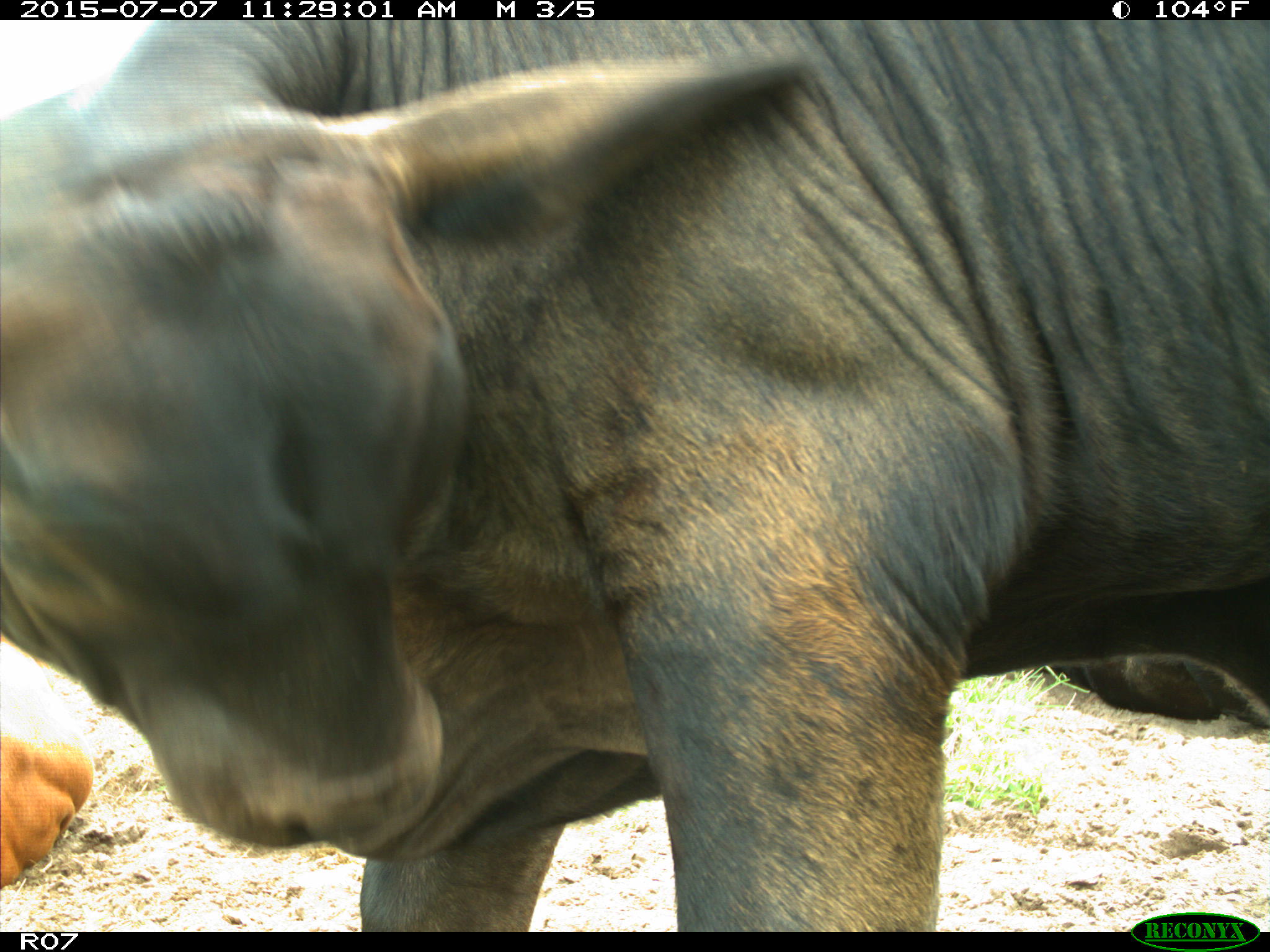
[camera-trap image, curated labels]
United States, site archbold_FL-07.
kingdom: Animalia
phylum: Chordata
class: Mammalia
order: Artiodactyla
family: Bovidae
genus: Bos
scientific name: Bos taurus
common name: domestic cow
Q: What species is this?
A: Bos taurus (domestic cow).